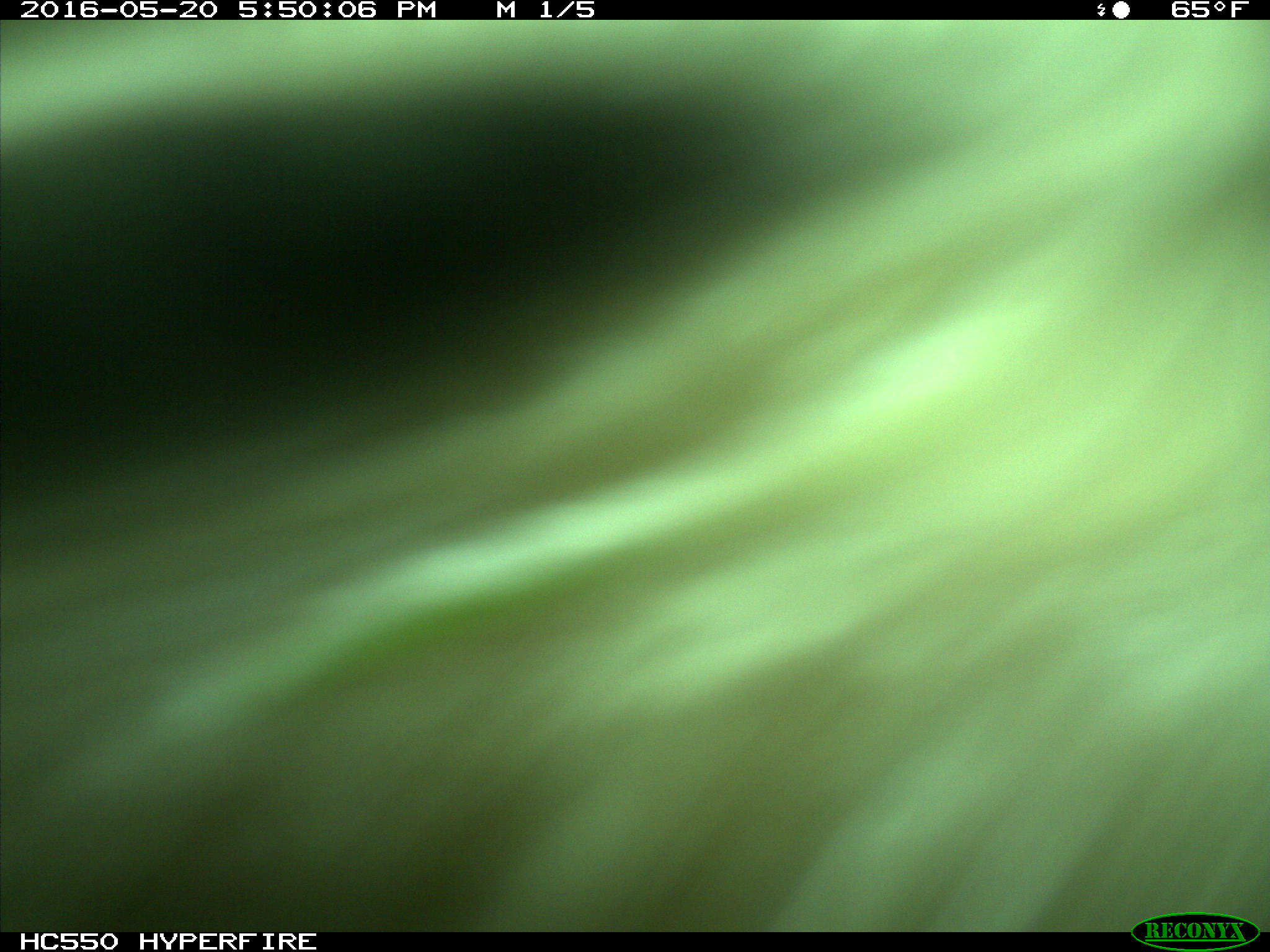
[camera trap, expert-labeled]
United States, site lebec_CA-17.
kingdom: Animalia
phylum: Chordata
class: Mammalia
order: Artiodactyla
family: Bovidae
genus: Bos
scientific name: Bos taurus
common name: domestic cow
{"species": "Bos taurus (domestic cow)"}